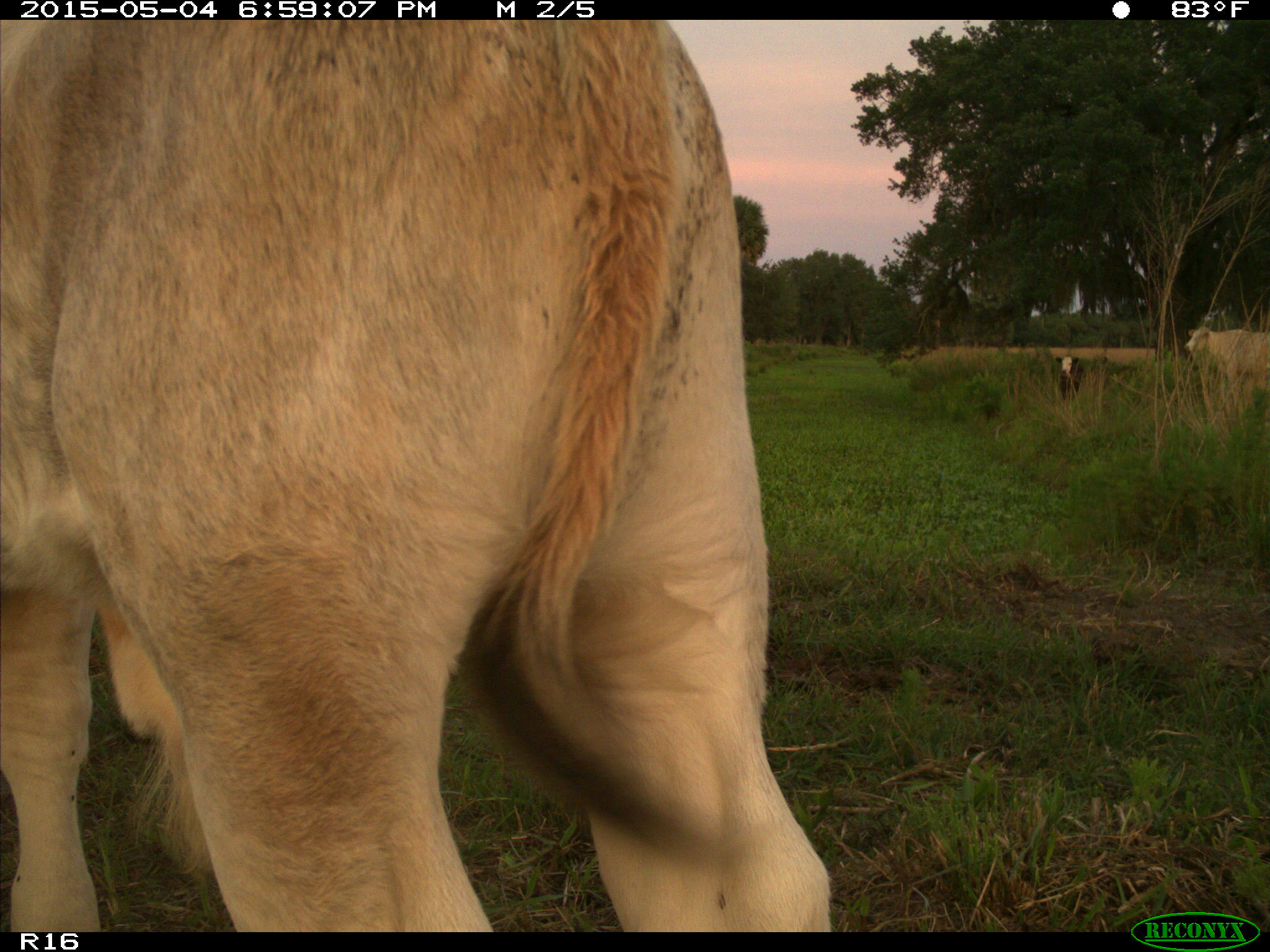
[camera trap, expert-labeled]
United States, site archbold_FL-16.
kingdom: Animalia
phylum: Chordata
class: Mammalia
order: Artiodactyla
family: Bovidae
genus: Bos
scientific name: Bos taurus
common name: domestic cow